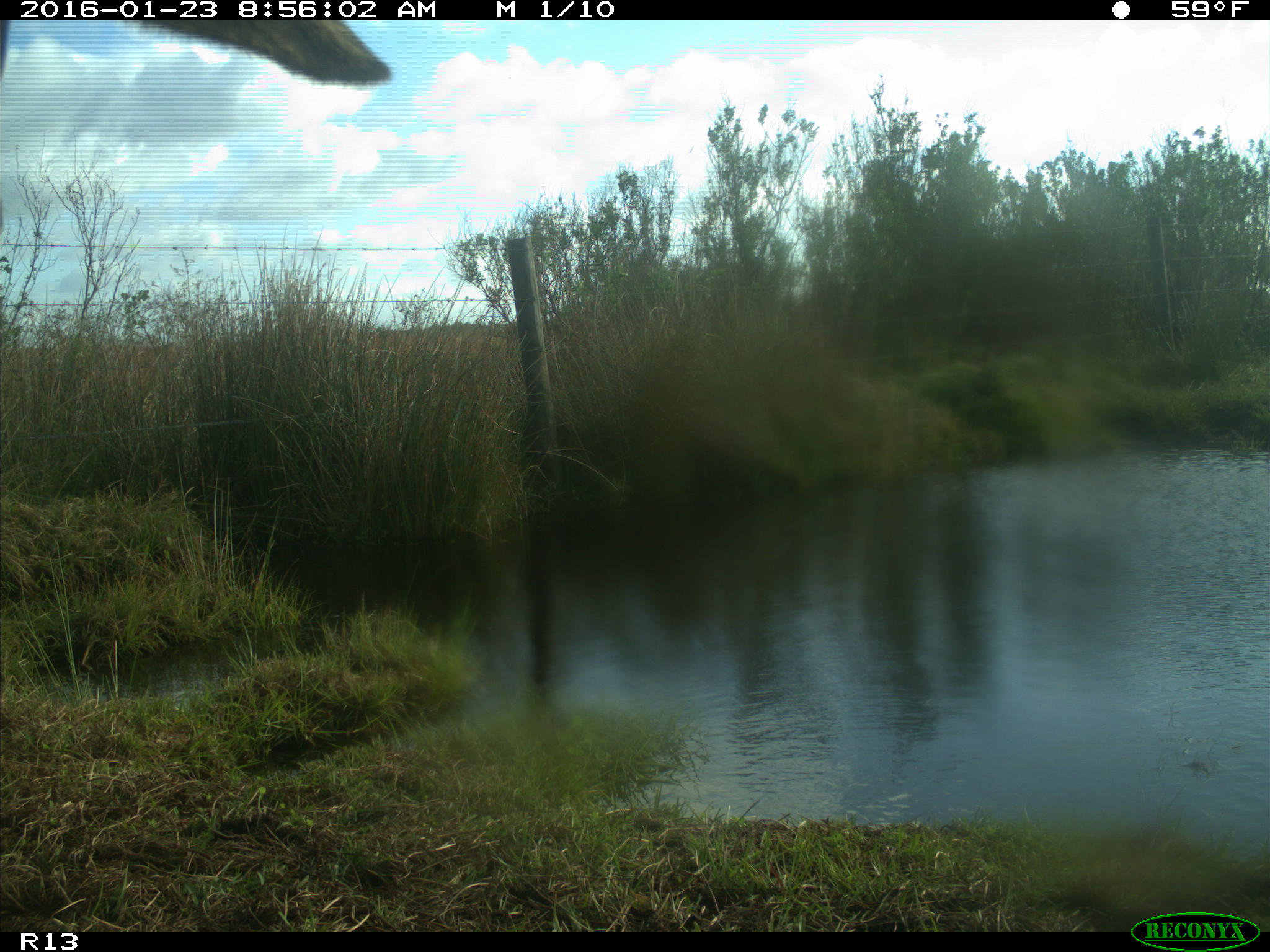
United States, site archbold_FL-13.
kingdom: Animalia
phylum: Chordata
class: Mammalia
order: Artiodactyla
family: Bovidae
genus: Bos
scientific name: Bos taurus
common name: domestic cow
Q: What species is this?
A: Bos taurus (domestic cow).